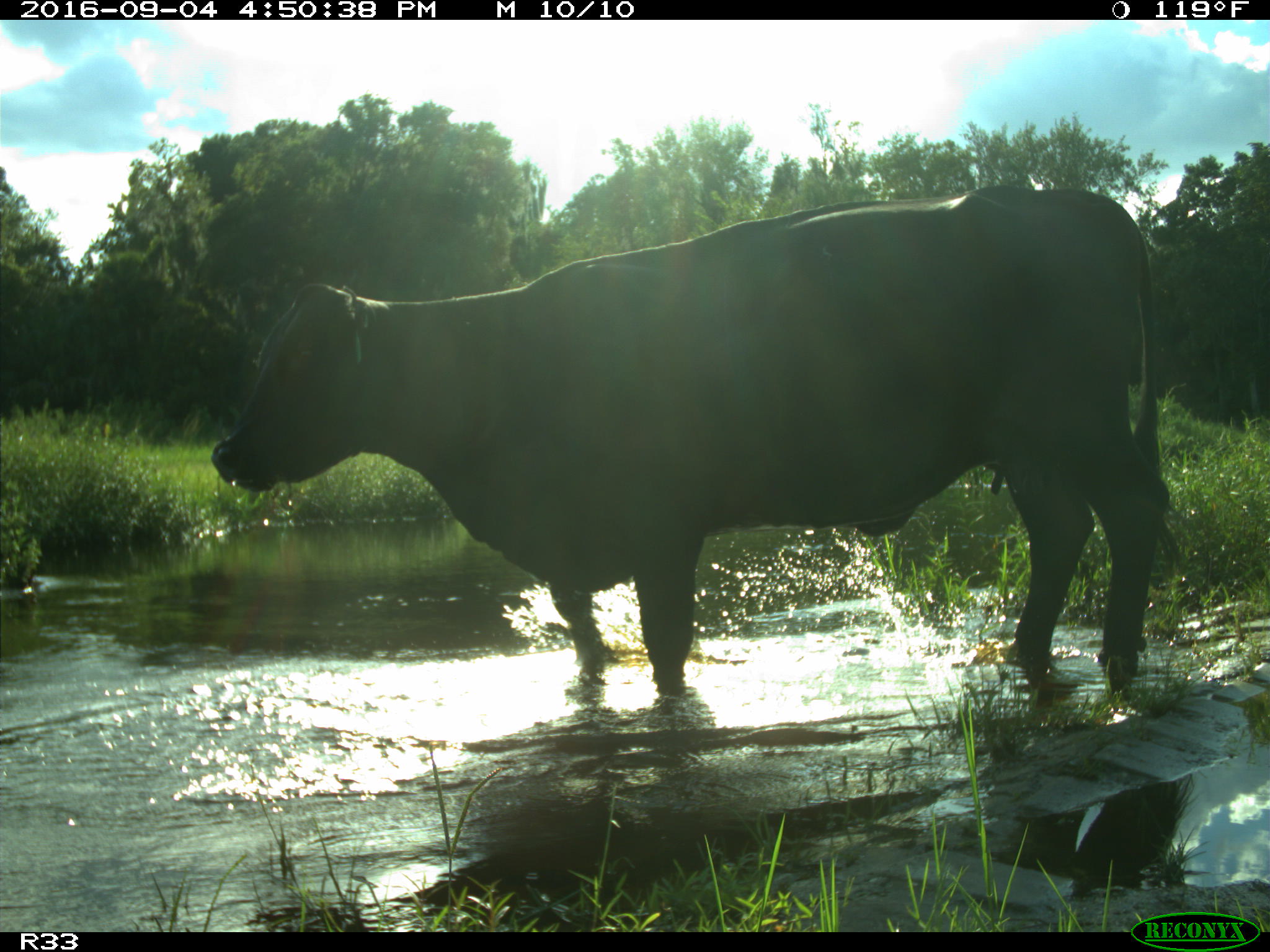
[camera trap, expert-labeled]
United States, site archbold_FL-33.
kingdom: Animalia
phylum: Chordata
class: Mammalia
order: Artiodactyla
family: Bovidae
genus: Bos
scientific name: Bos taurus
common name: domestic cow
Bos taurus (domestic cow).